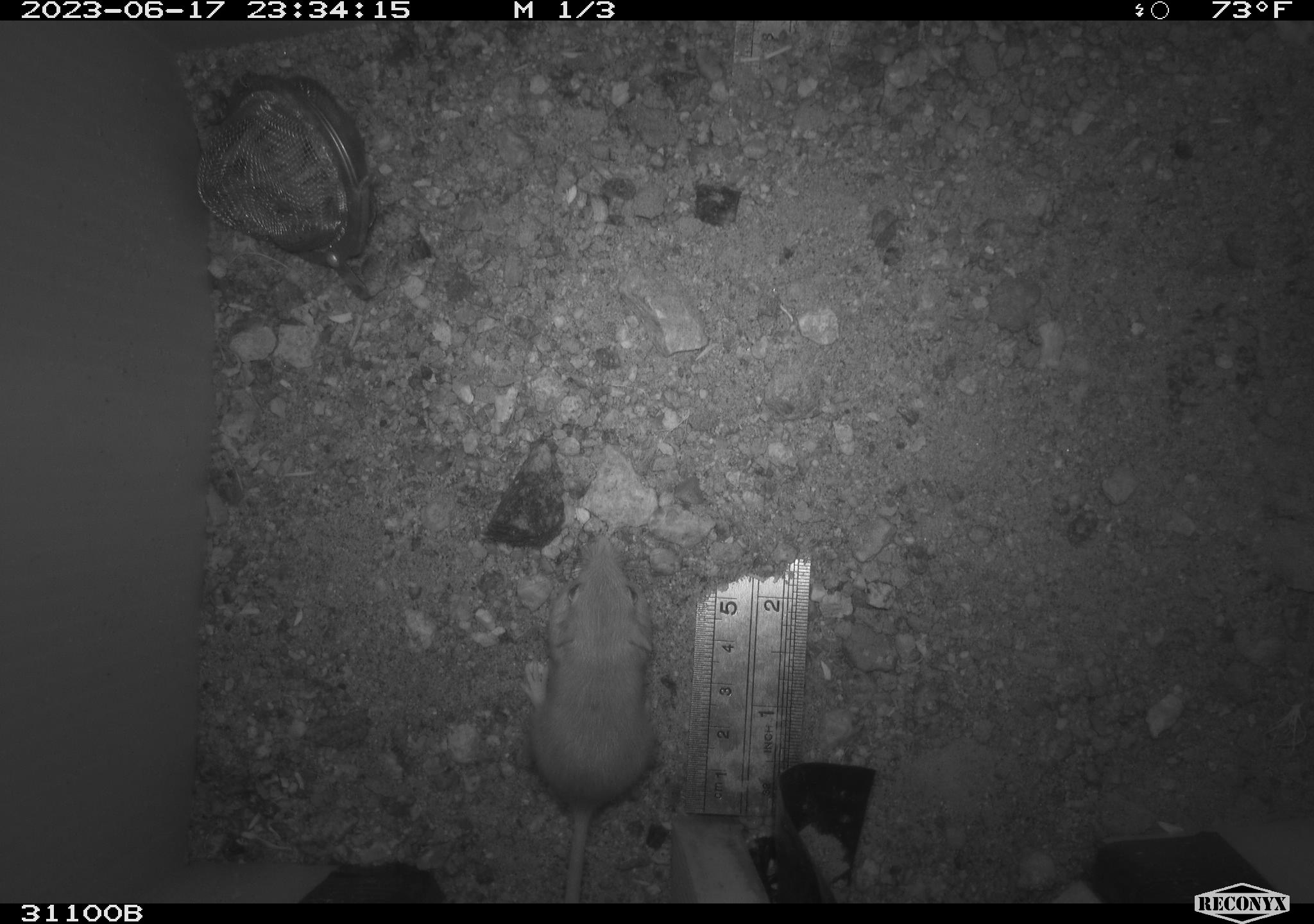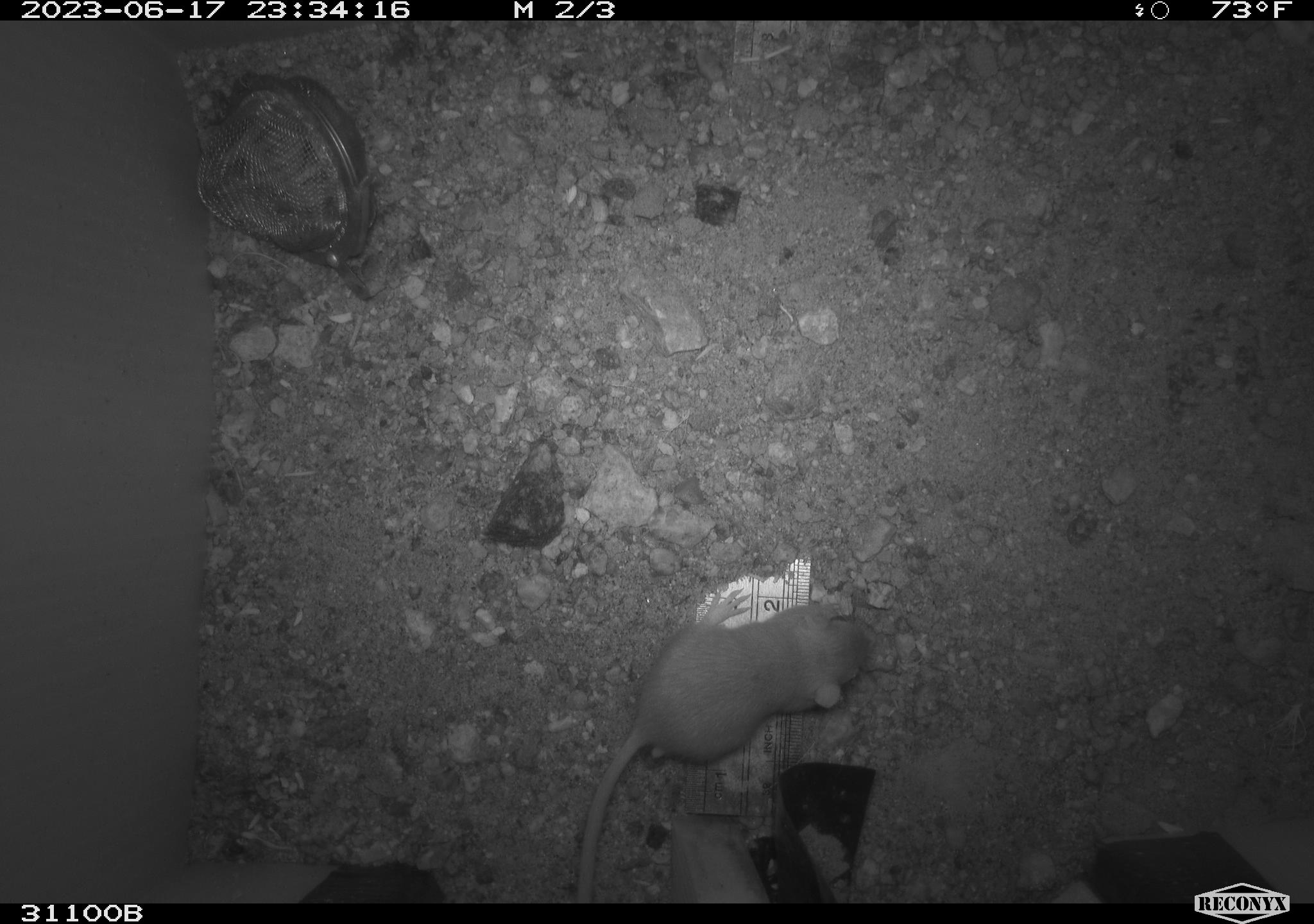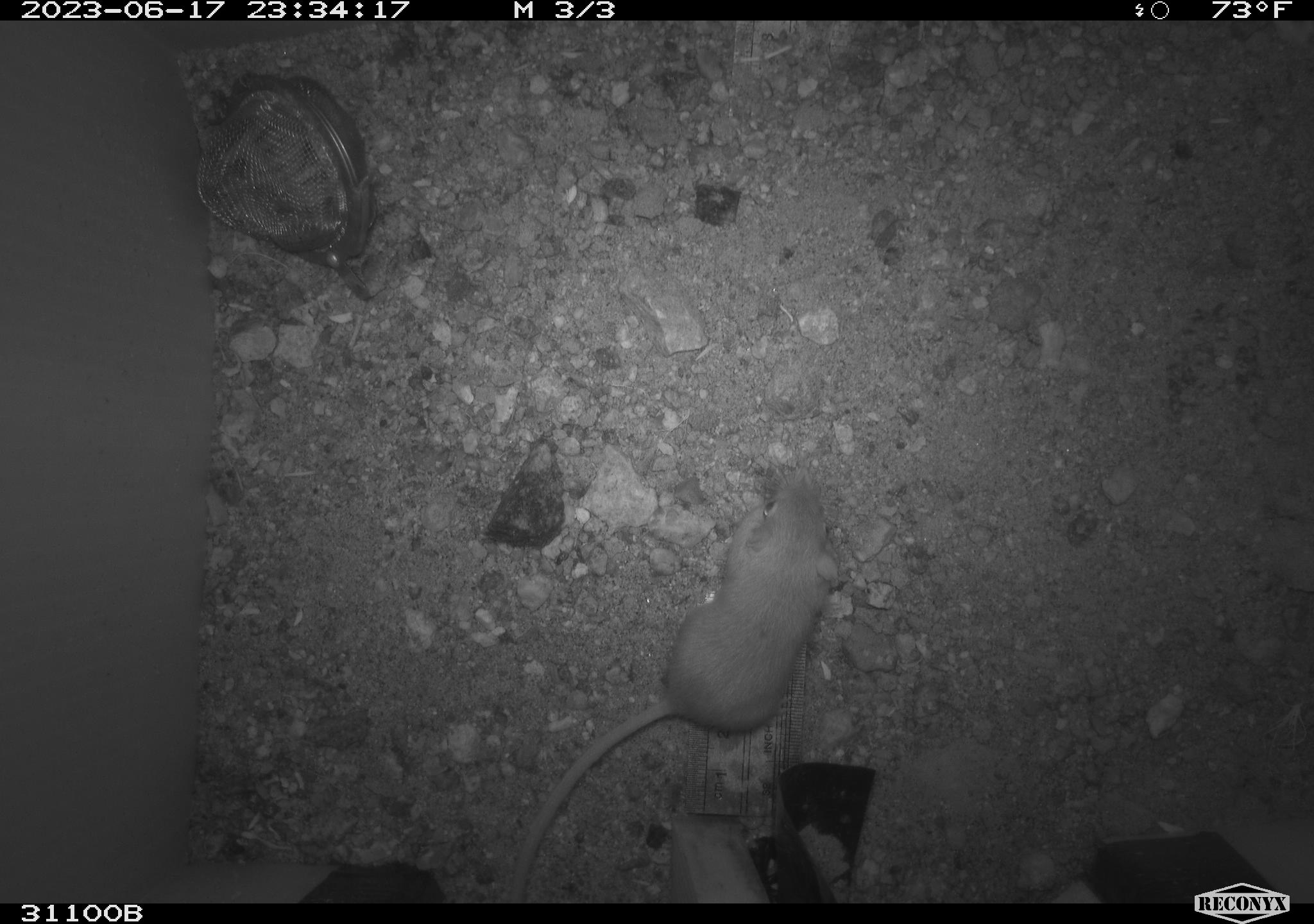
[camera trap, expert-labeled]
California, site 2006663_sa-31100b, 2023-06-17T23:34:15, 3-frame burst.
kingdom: Animalia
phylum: Chordata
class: Mammalia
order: Rodentia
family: Heteromyidae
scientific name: Heteromyidae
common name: kangaroo rats and pocket mice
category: heteromyidae family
Heteromyidae family (kangaroo rats and pocket mice) (Heteromyidae).